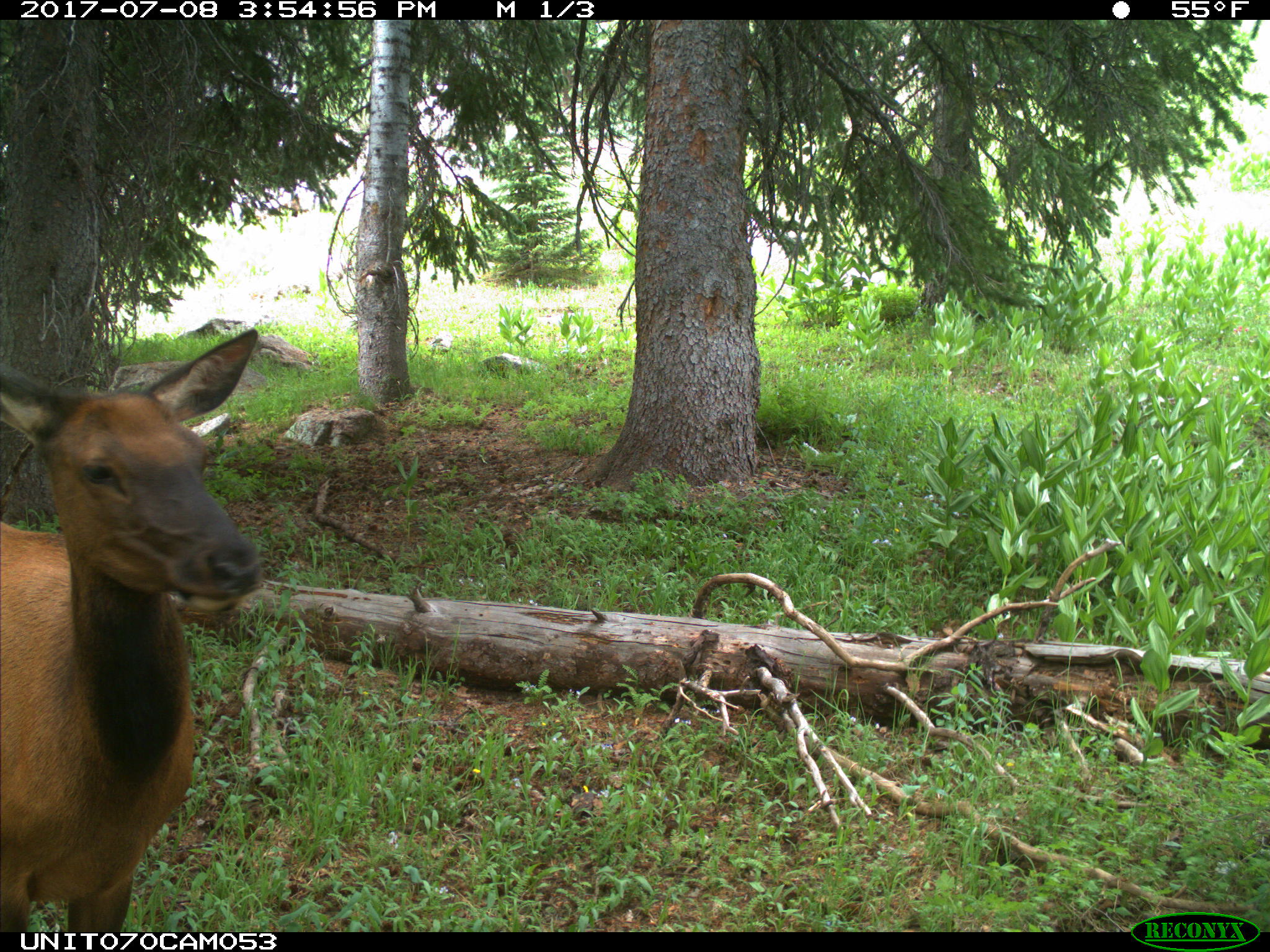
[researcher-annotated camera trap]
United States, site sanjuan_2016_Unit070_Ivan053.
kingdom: Animalia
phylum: Chordata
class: Mammalia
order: Artiodactyla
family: Cervidae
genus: Cervus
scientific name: Cervus elaphus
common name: red deer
Cervus elaphus (red deer).